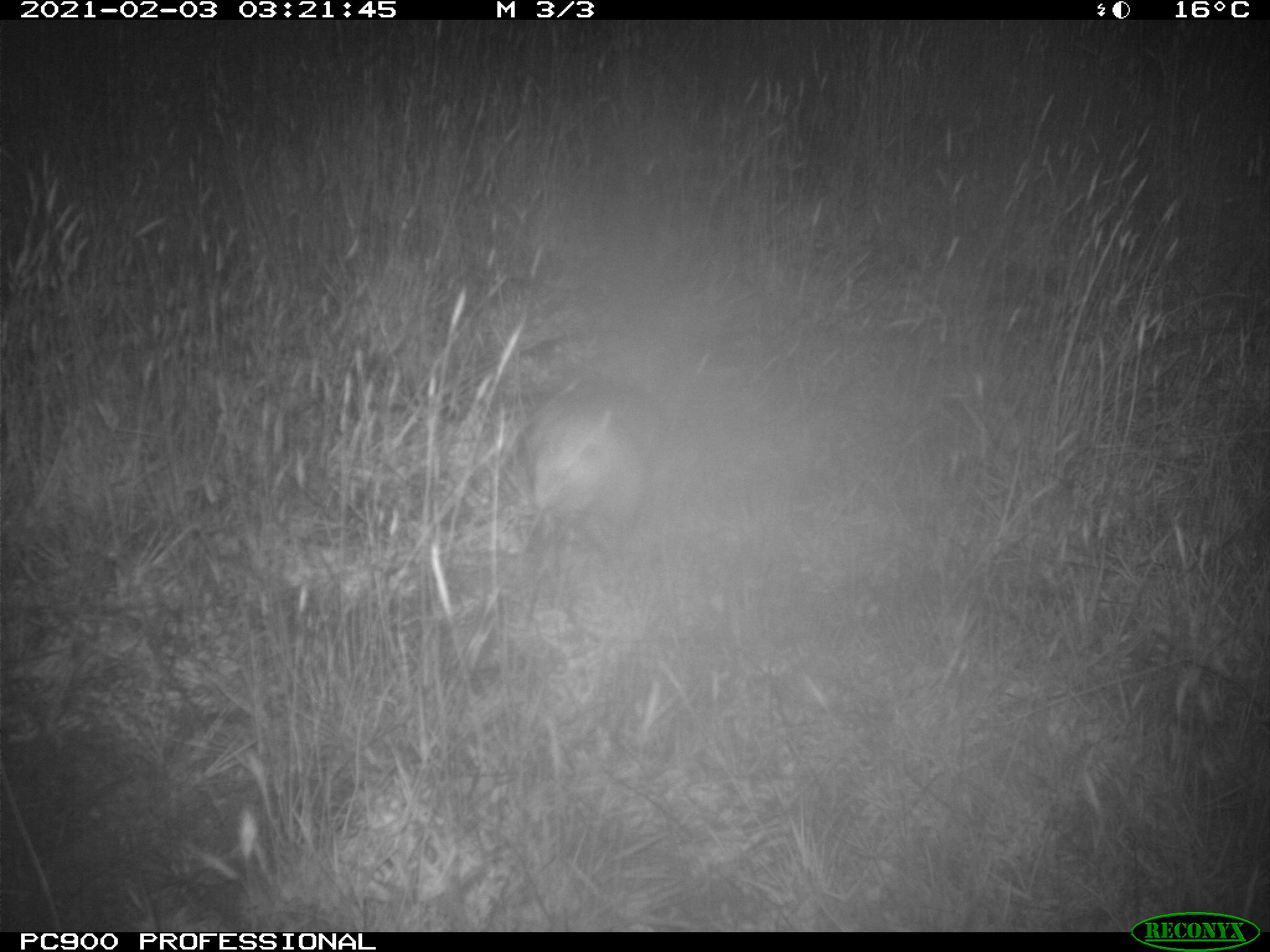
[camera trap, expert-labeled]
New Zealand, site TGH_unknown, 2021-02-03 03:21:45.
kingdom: Animalia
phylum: Chordata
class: Mammalia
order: Carnivora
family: Mustelidae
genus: Mustela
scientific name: Mustela furo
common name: ferret